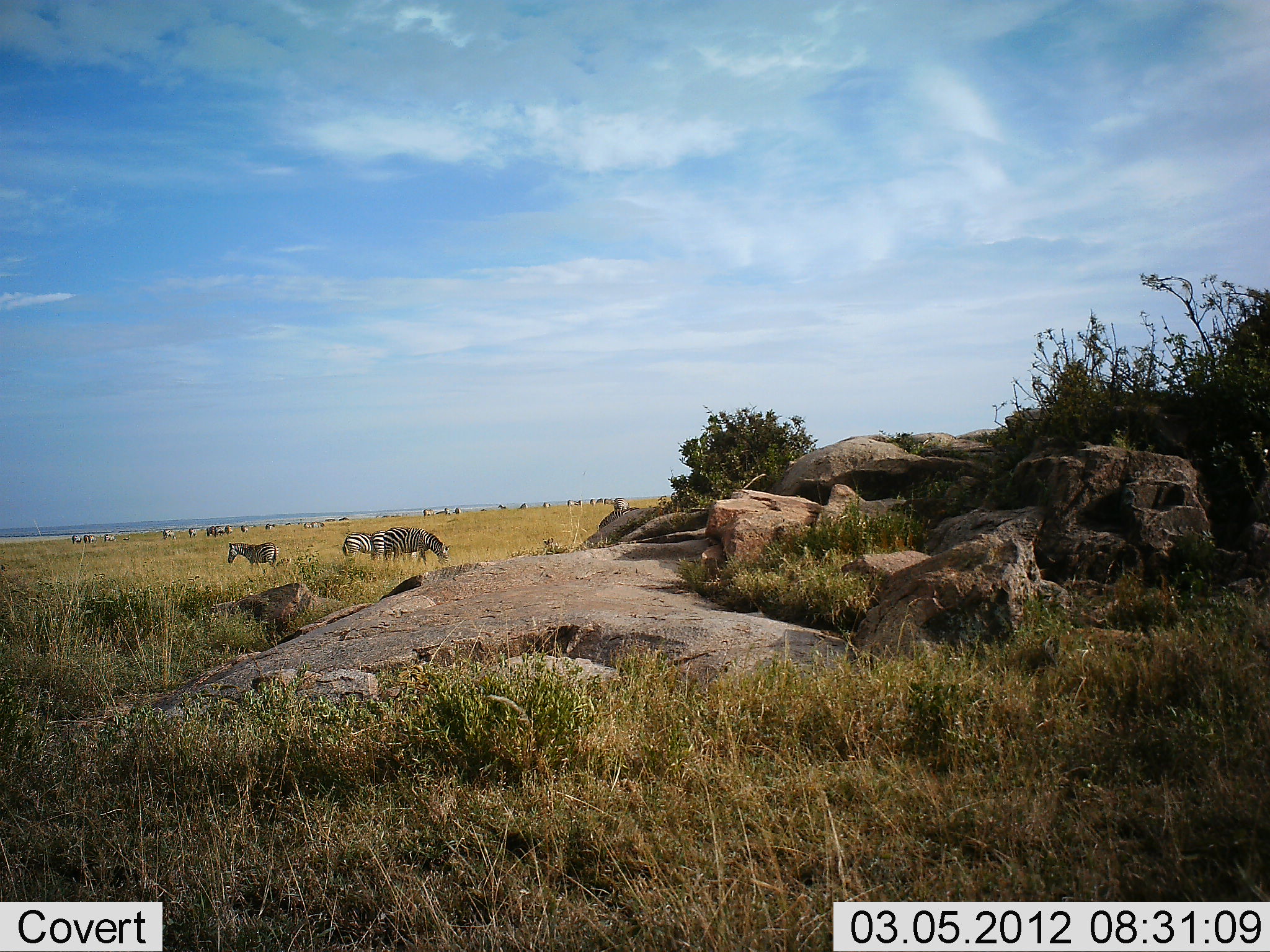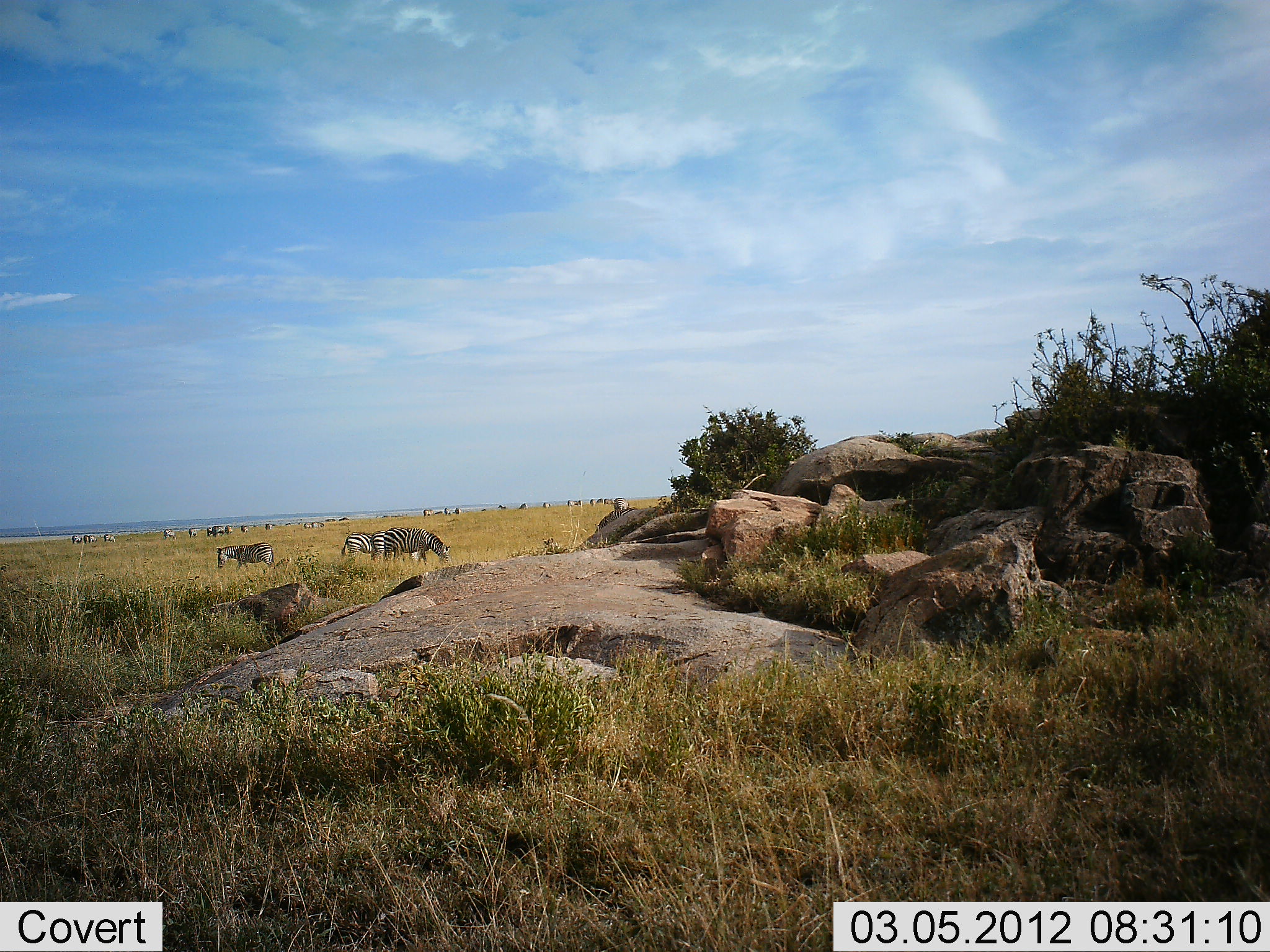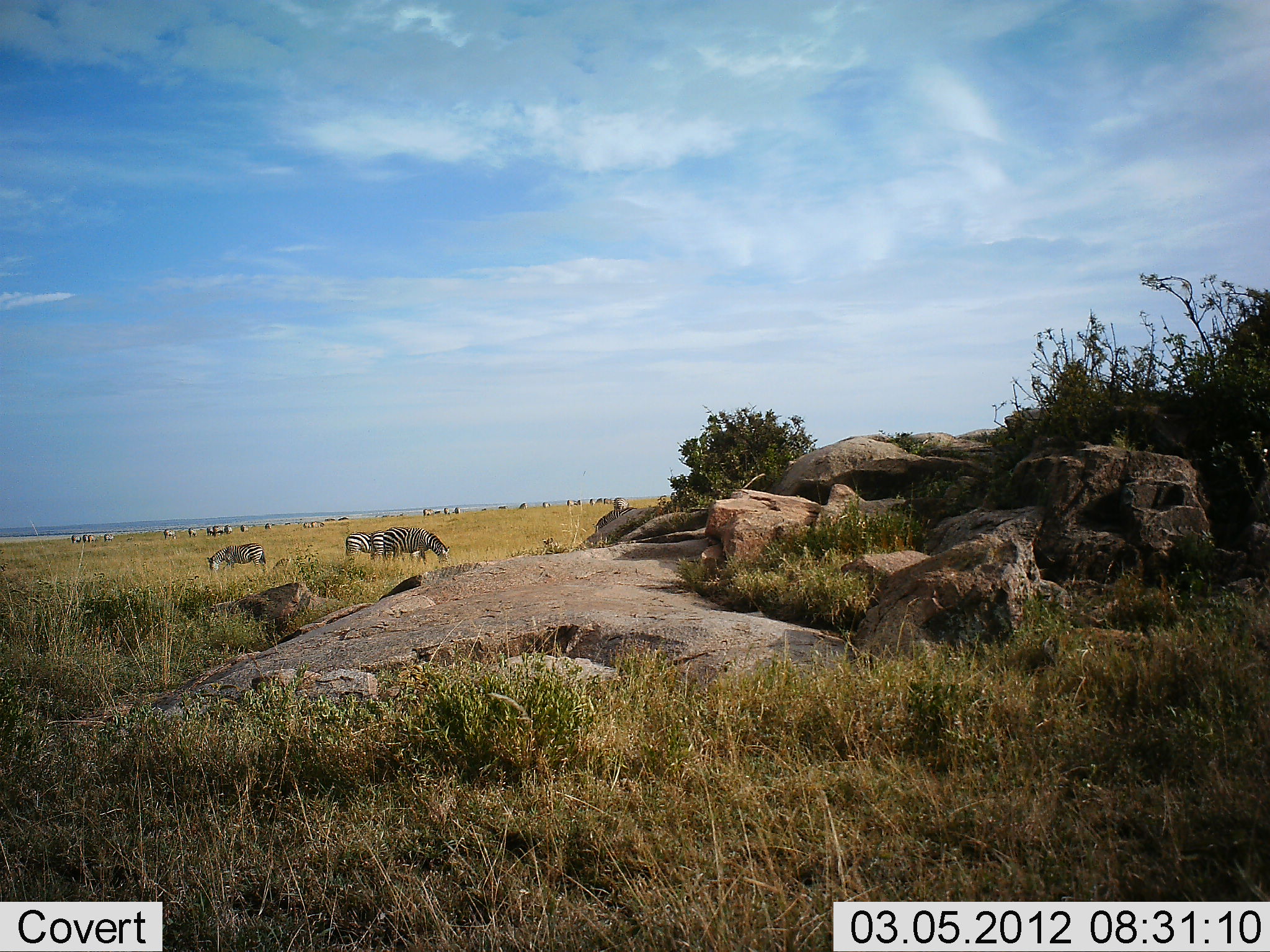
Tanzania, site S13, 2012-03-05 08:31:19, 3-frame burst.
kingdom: Animalia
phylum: Chordata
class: Mammalia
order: Perissodactyla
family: Equidae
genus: Equus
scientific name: Equus quagga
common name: plains zebra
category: zebra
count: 11-50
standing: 25%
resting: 4%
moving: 33%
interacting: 0%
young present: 0%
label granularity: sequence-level